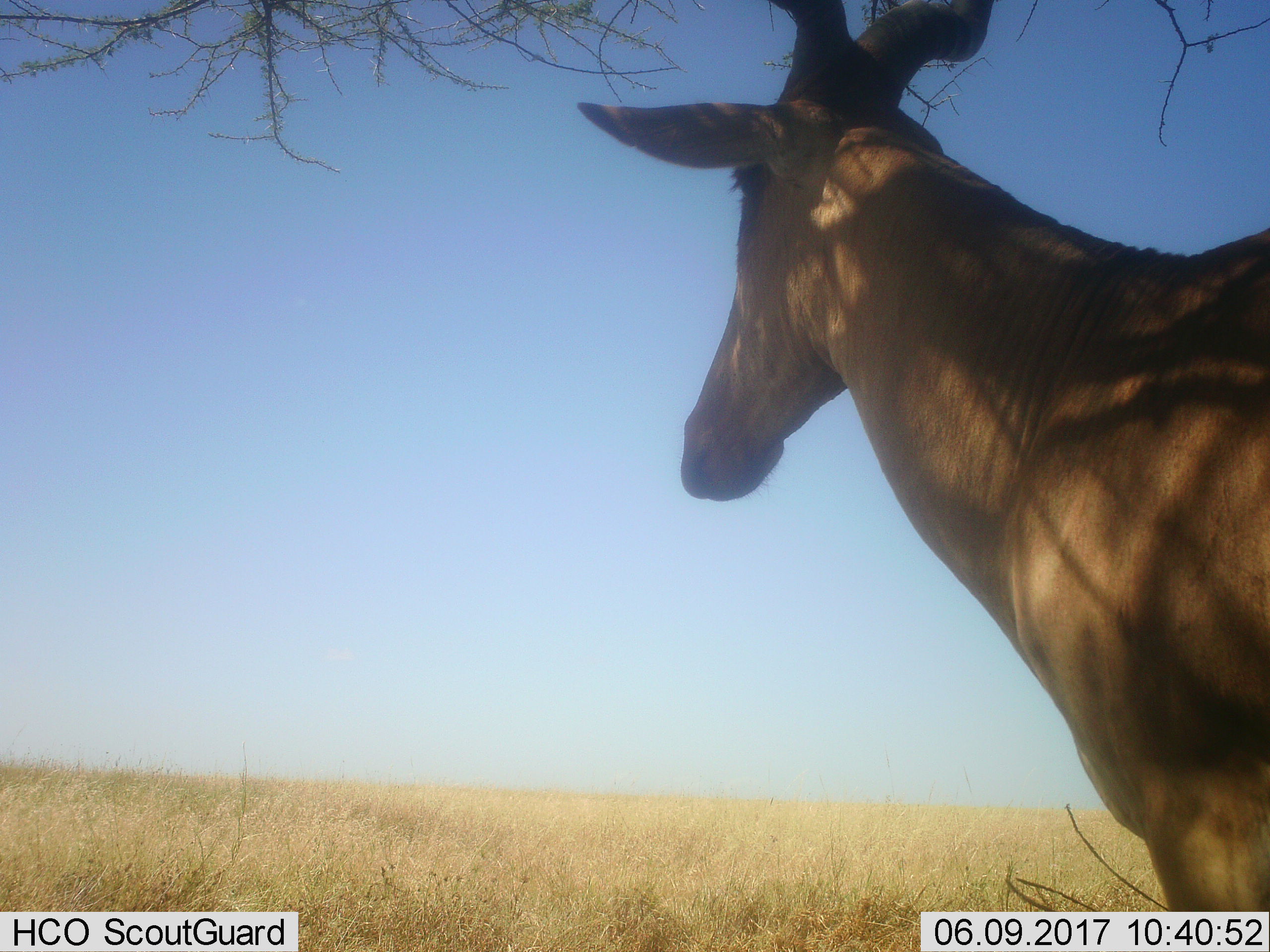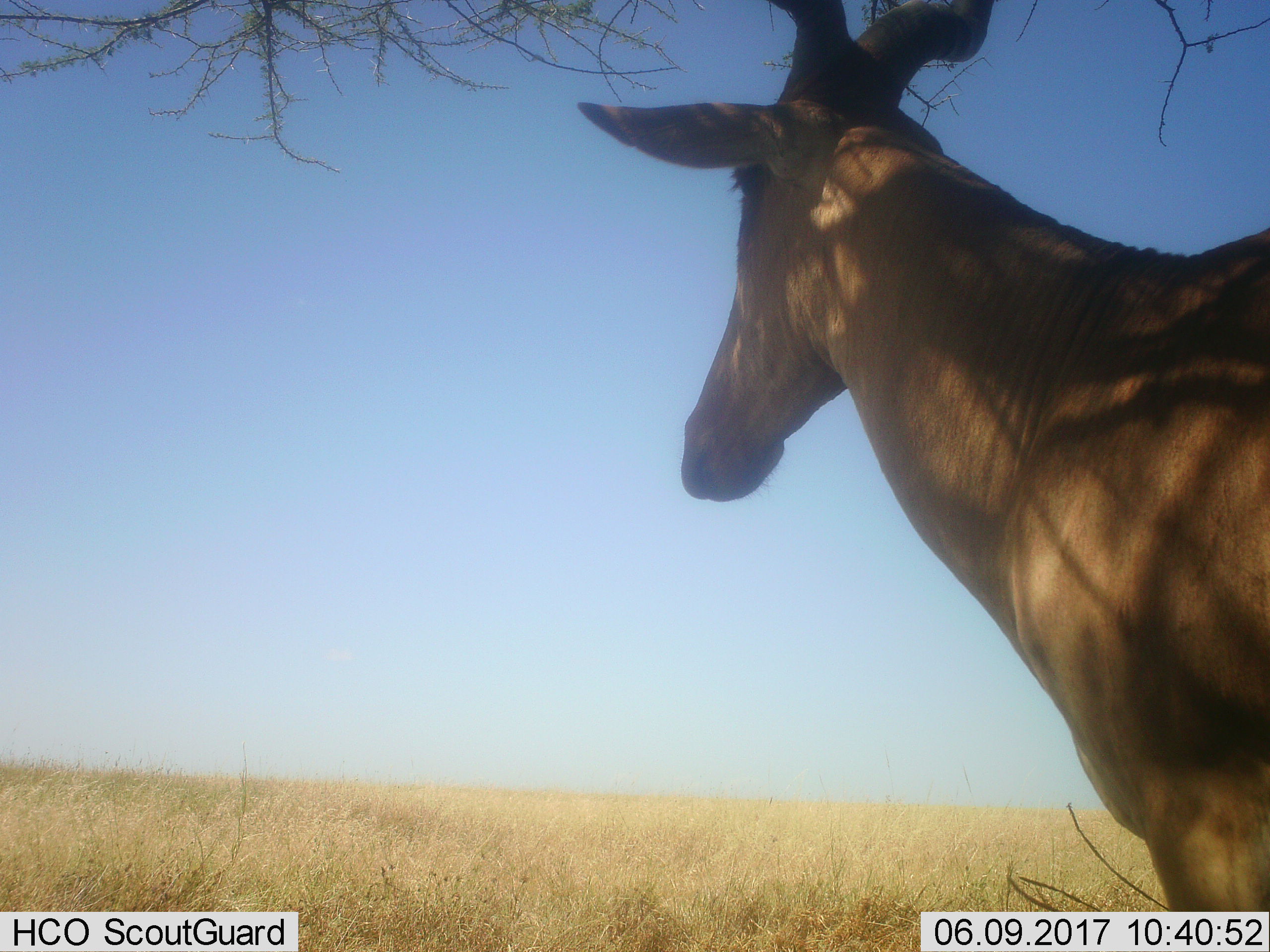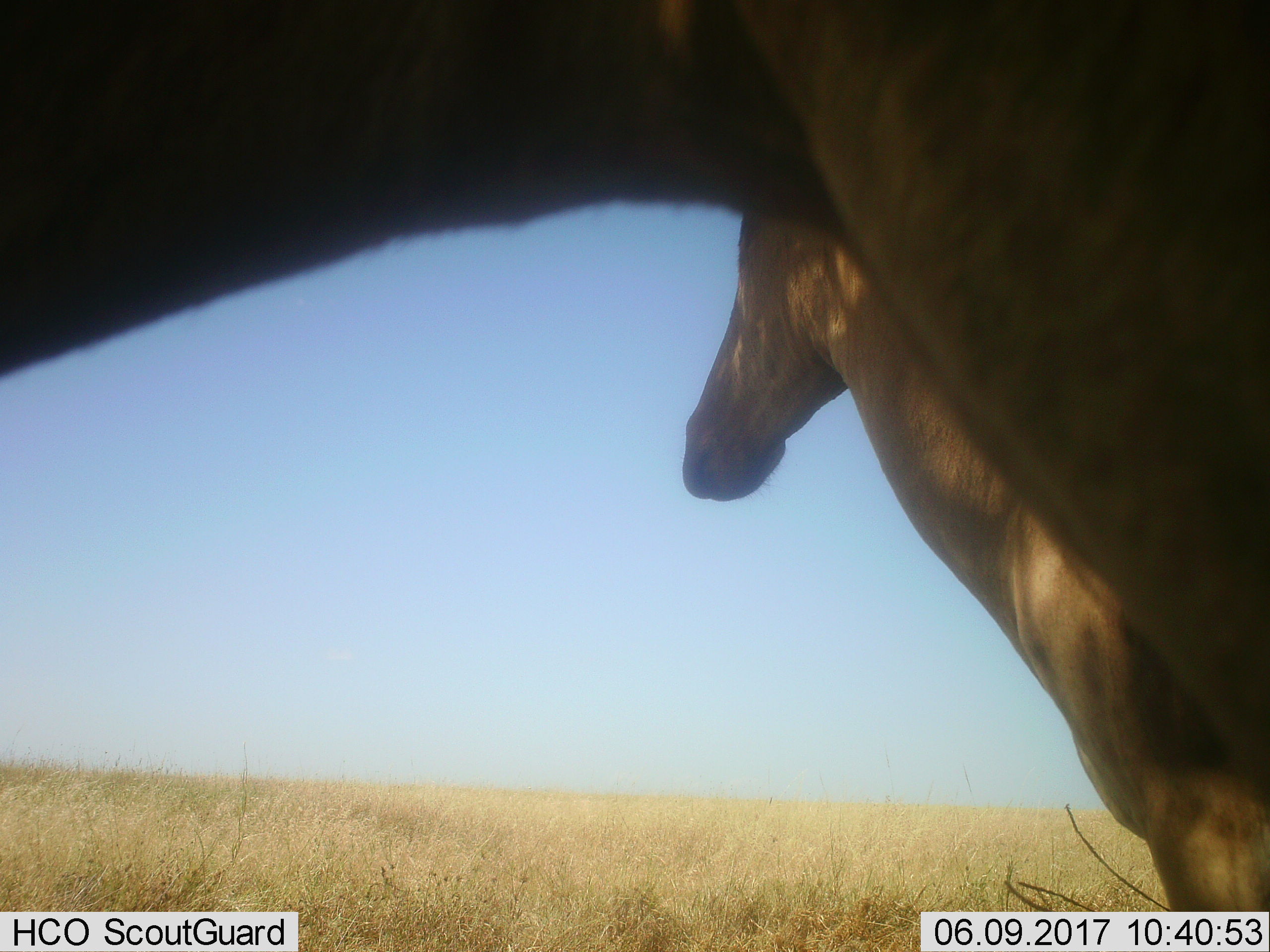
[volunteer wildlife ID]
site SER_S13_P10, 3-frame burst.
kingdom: Animalia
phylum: Chordata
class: Mammalia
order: Artiodactyla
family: Bovidae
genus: Alcelaphus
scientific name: Alcelaphus buselaphus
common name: hartebeest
Hartebeest (Alcelaphus buselaphus), count 2. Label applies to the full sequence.